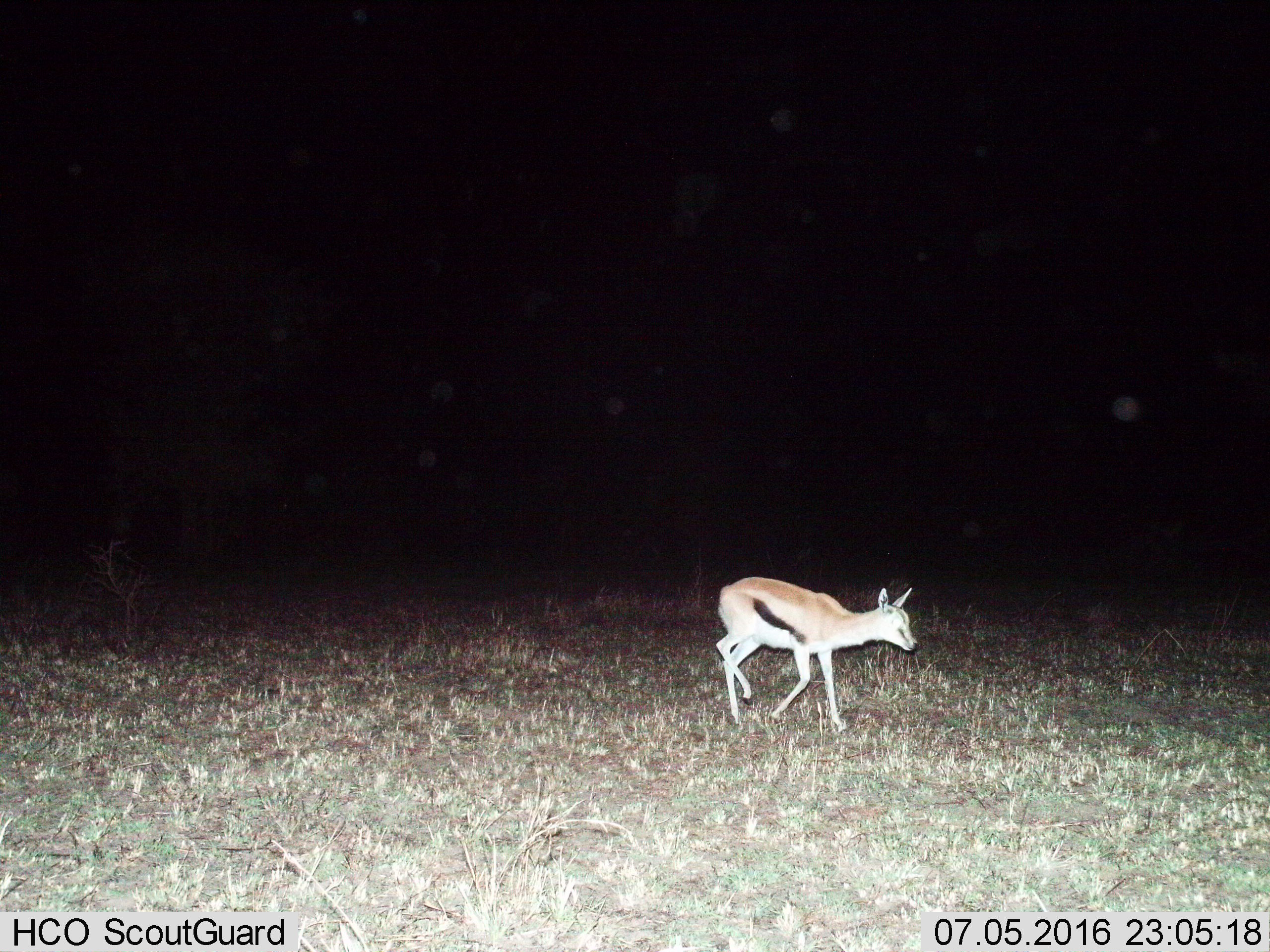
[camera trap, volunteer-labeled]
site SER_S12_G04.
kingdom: Animalia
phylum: Chordata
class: Mammalia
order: Artiodactyla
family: Bovidae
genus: Eudorcas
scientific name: Eudorcas thomsonii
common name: thomson's gazelle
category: gazellethomsons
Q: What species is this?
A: Gazellethomsons (thomson's gazelle) (Eudorcas thomsonii).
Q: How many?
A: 1.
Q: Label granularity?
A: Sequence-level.